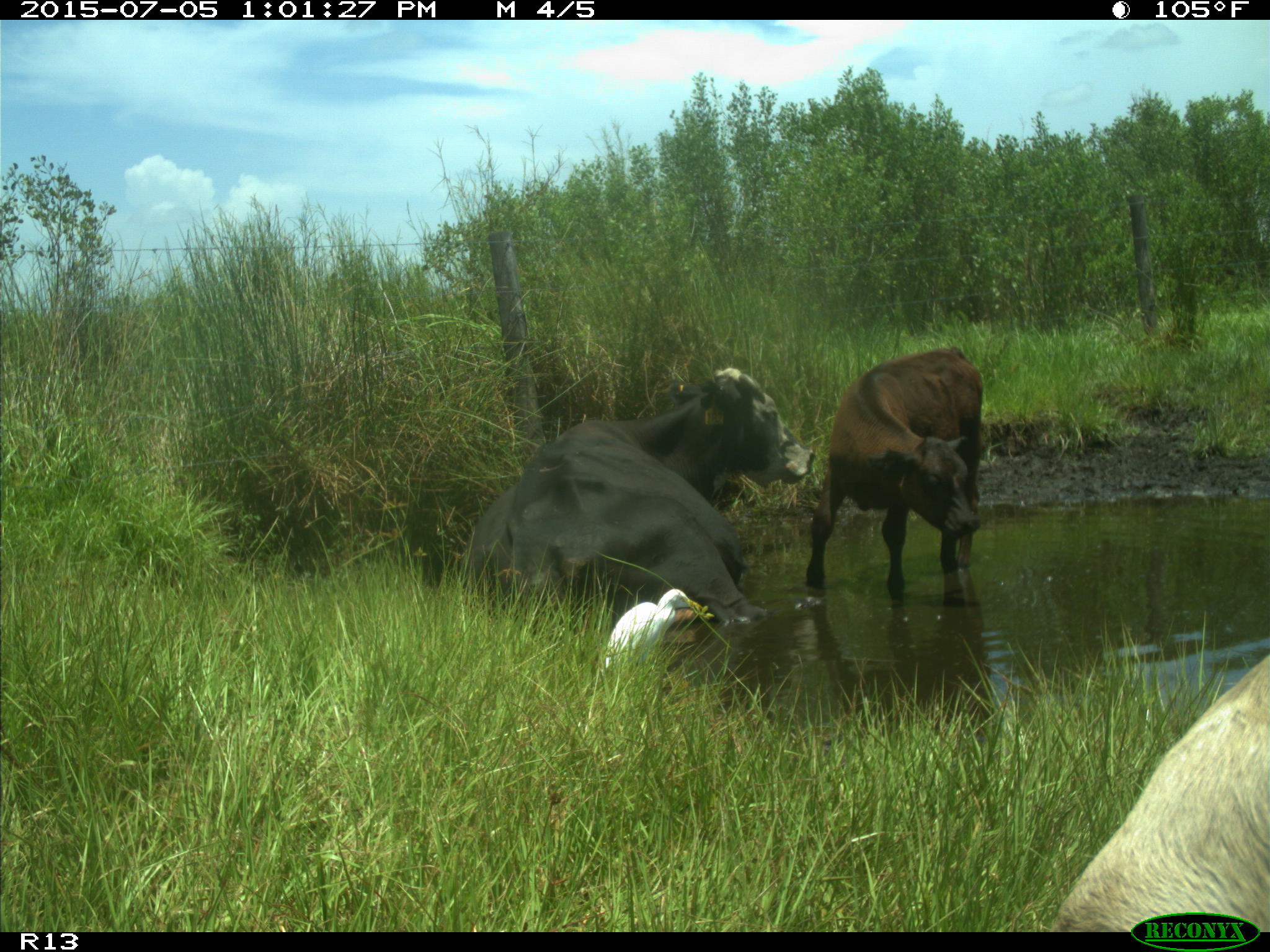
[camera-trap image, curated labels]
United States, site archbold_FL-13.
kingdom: Animalia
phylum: Chordata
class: Mammalia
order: Artiodactyla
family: Bovidae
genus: Bos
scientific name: Bos taurus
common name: domestic cow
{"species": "Bos taurus (domestic cow)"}